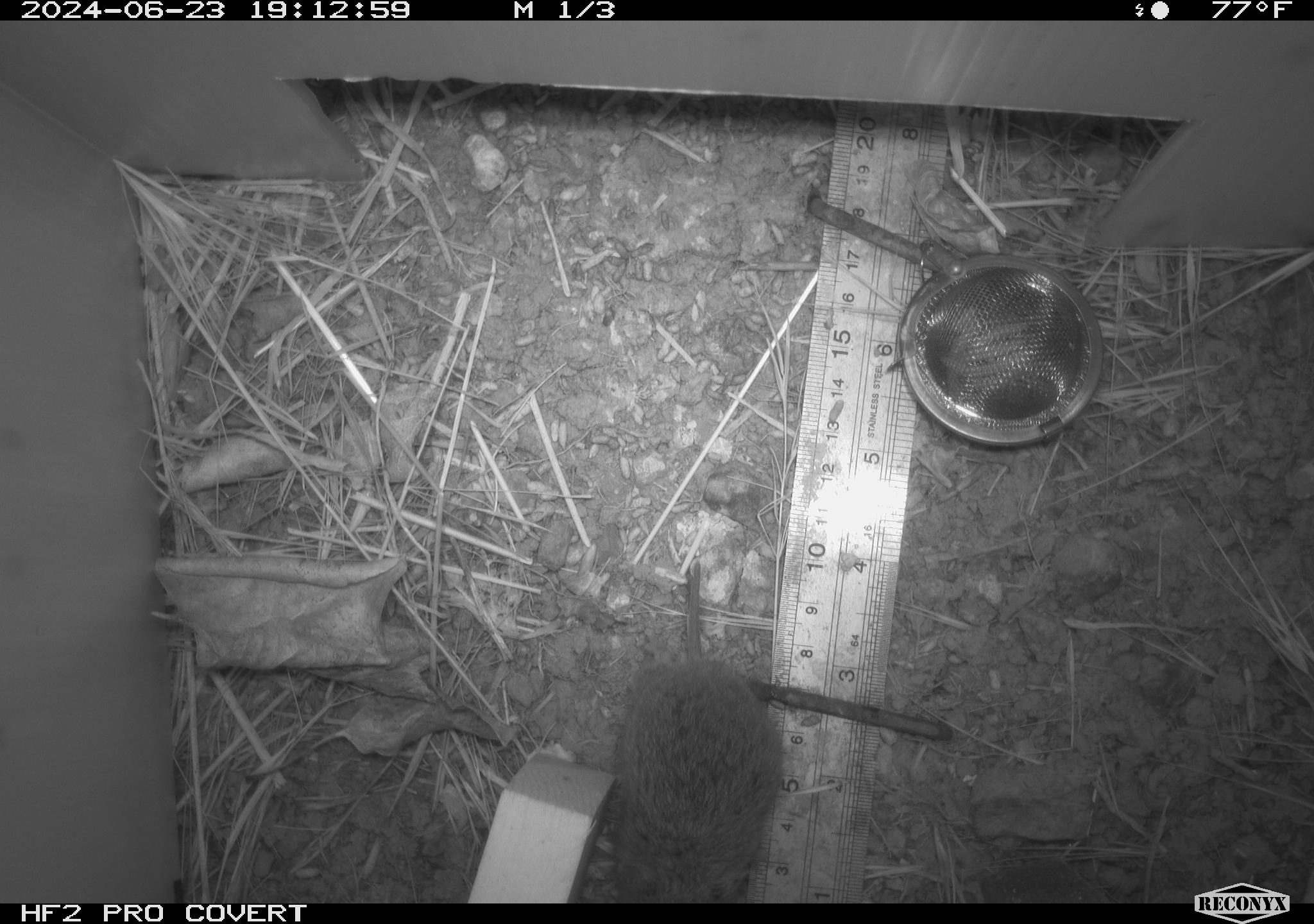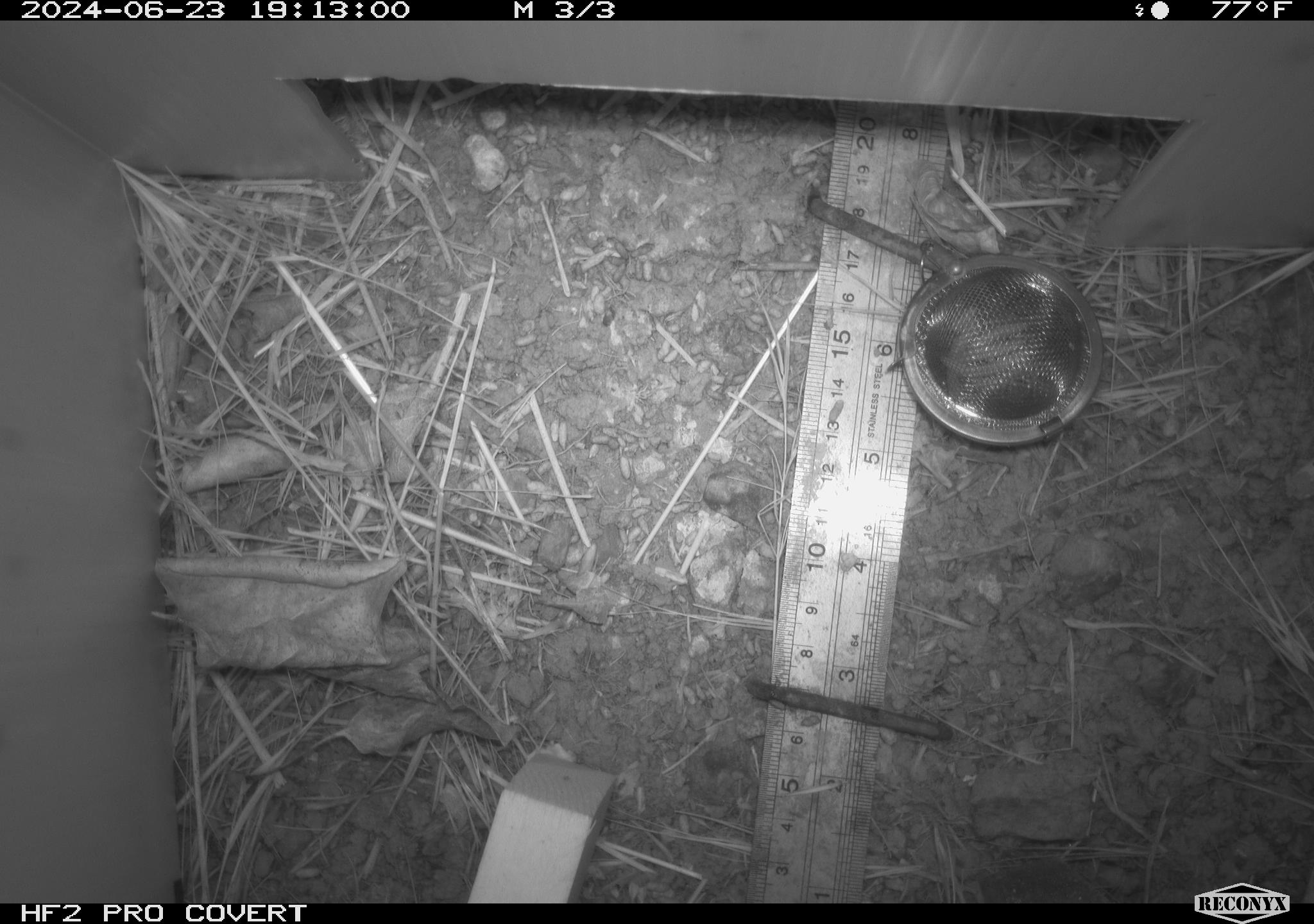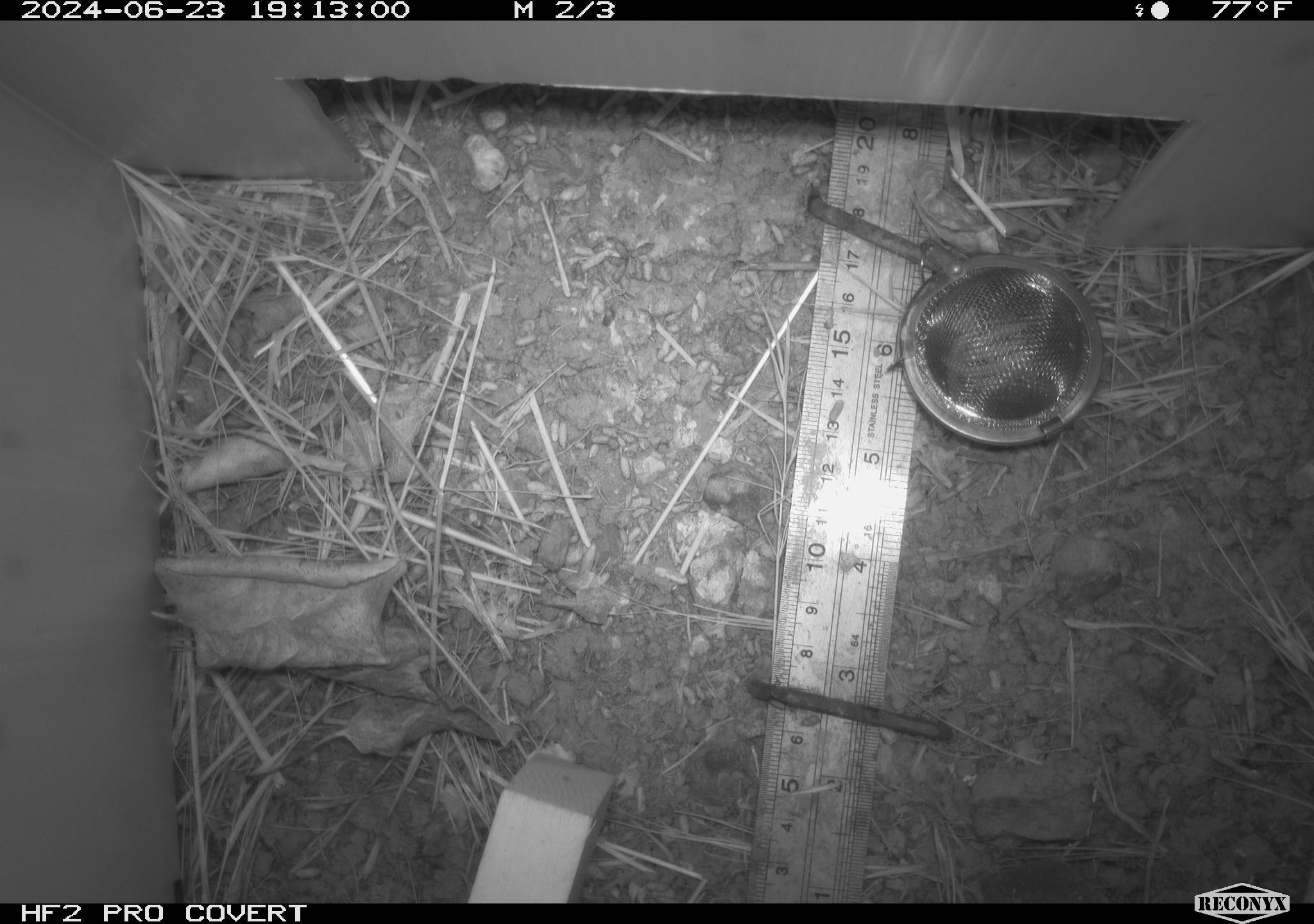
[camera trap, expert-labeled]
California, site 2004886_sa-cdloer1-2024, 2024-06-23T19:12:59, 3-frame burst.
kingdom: Animalia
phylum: Chordata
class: Mammalia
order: Rodentia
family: Cricetidae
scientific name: Arvicolinae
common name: voles, lemmings, and muskrats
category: arvicolinae subfamily